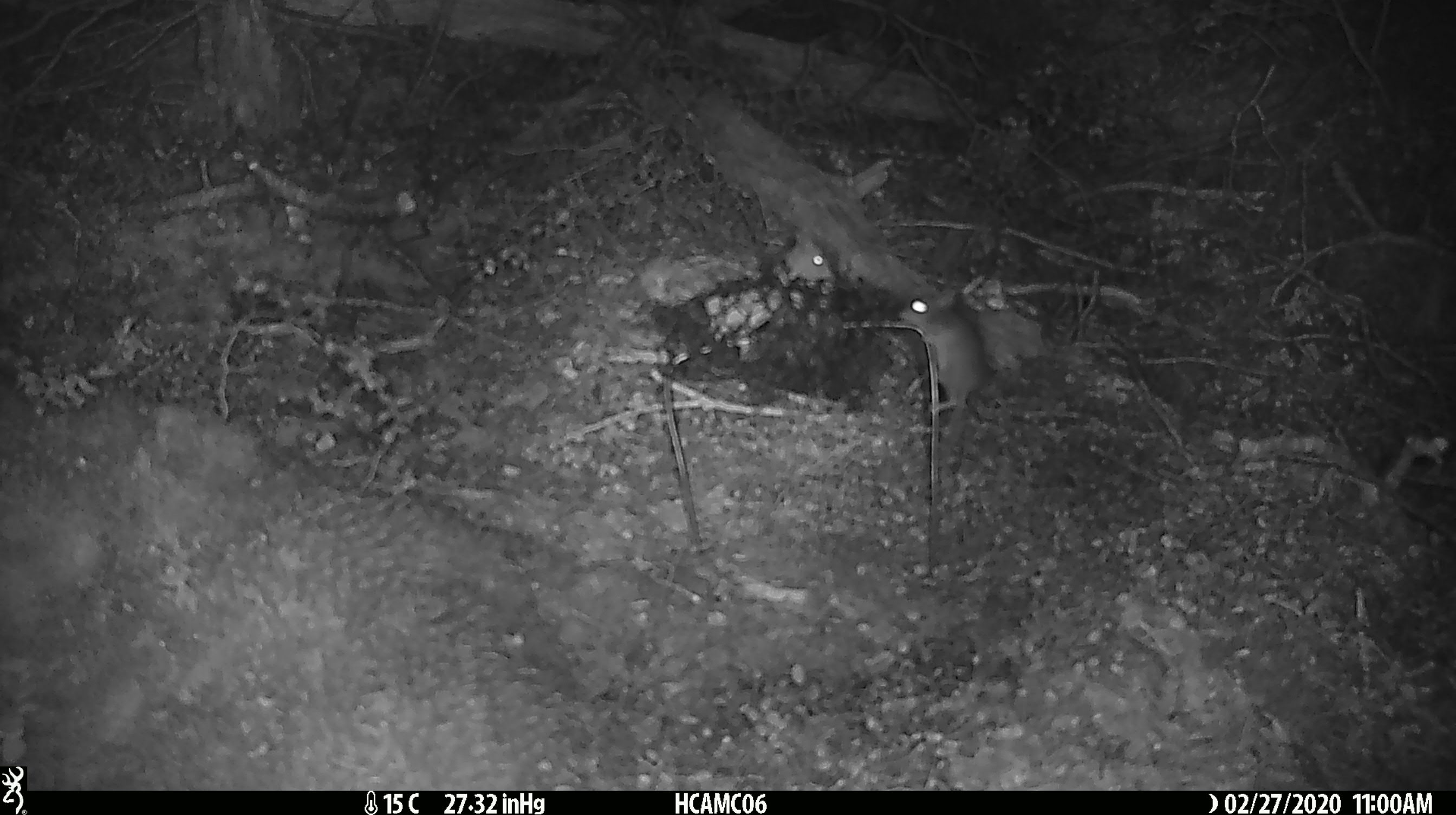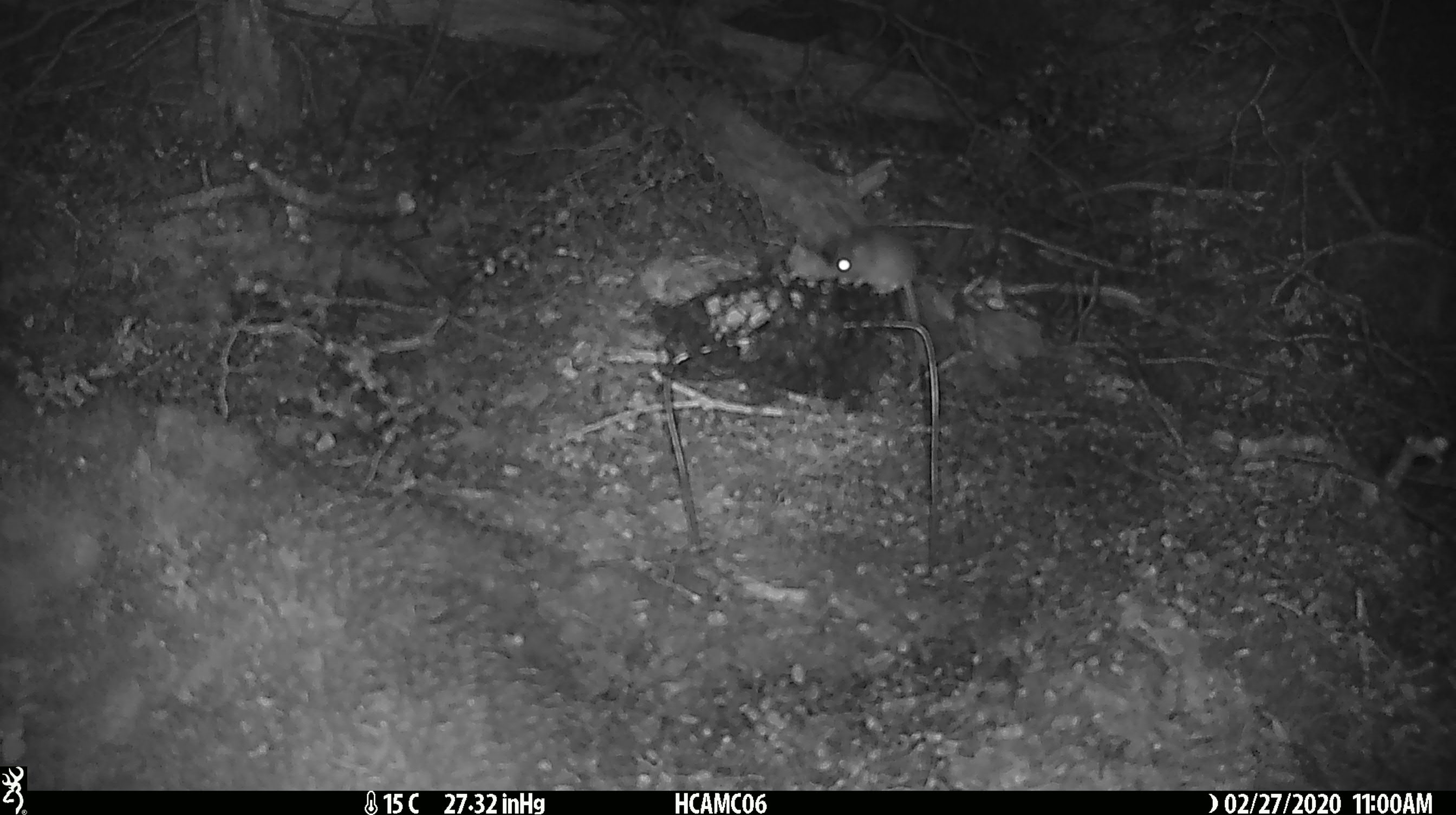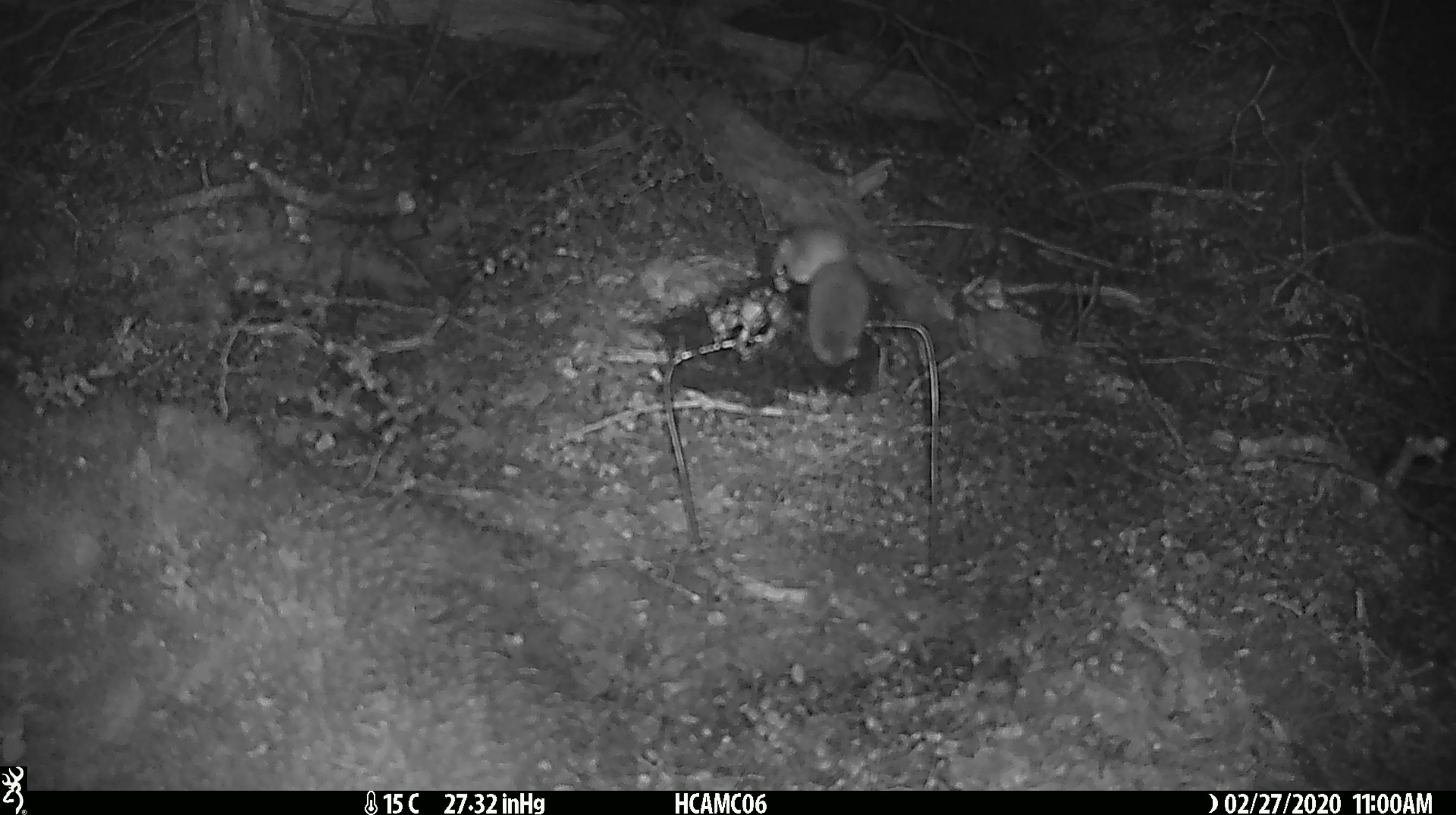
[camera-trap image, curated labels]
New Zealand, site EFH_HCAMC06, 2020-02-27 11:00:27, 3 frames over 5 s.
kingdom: Animalia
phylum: Chordata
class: Mammalia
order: Rodentia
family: Muridae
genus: Mus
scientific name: Mus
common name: mouse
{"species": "mouse (Mus)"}